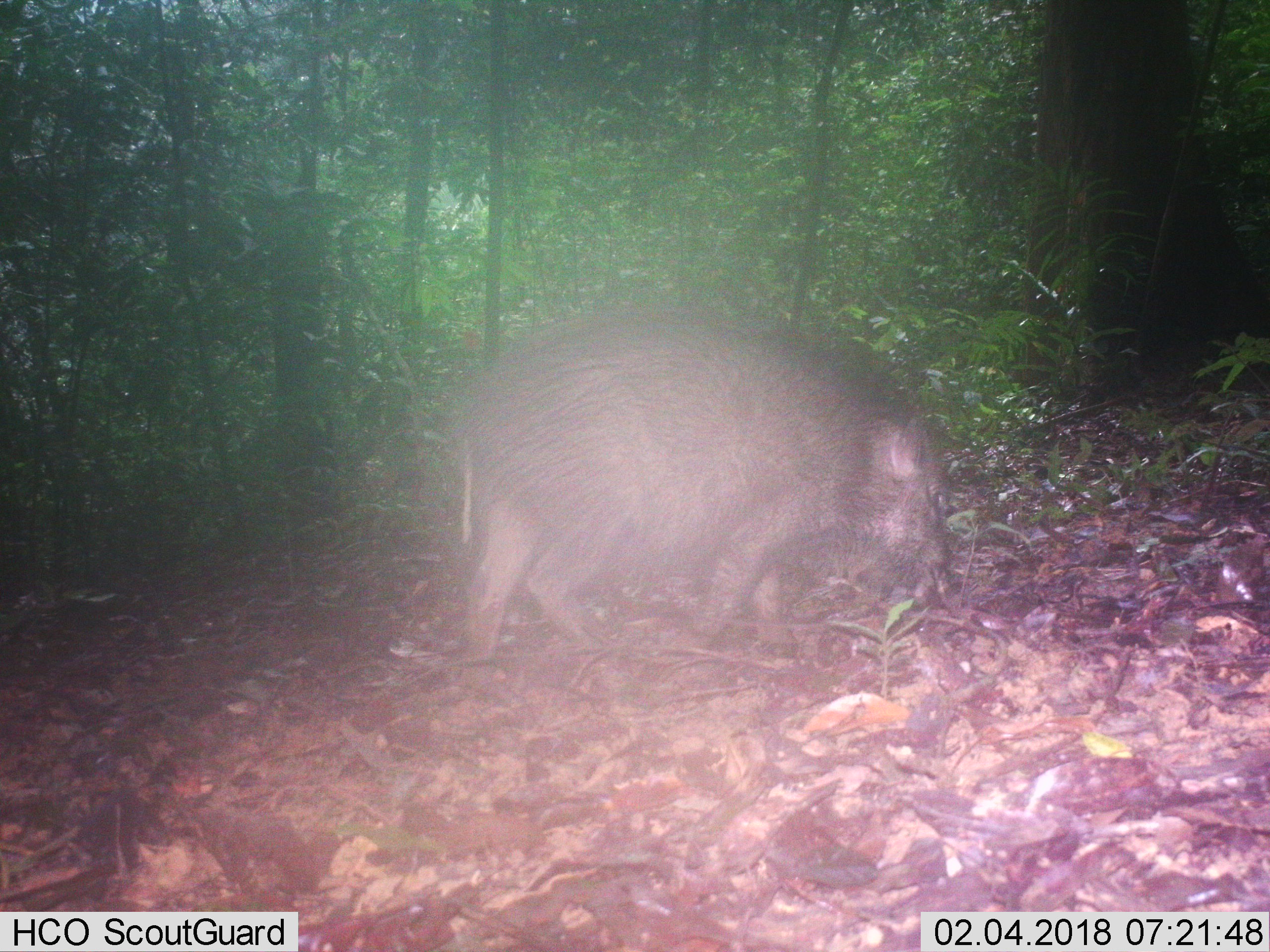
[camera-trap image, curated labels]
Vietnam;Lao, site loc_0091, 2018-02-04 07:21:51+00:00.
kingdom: Animalia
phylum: Chordata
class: Mammalia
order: Artiodactyla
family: Suidae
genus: Sus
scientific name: Sus scrofa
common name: eurasian wild pig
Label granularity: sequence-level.